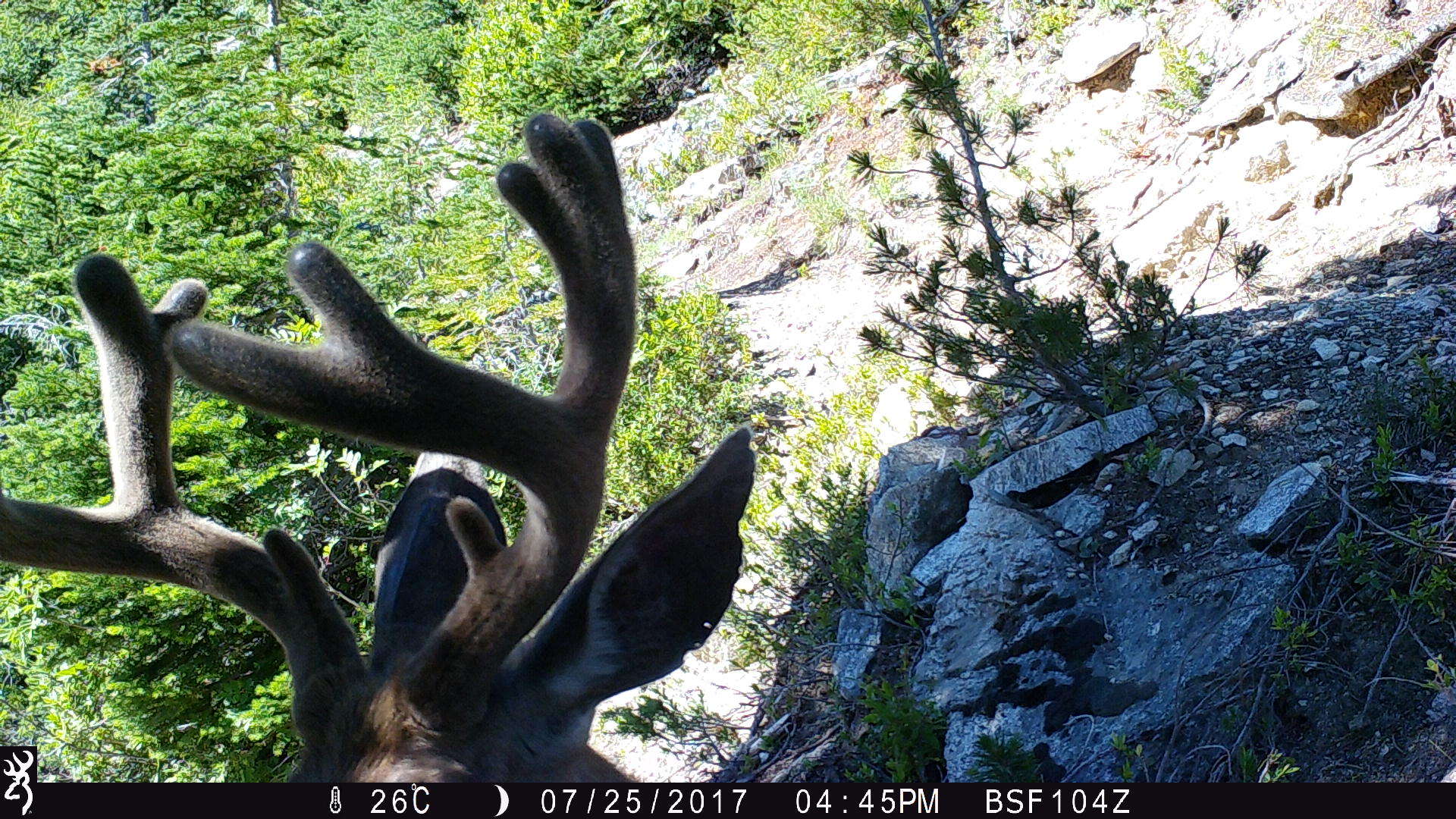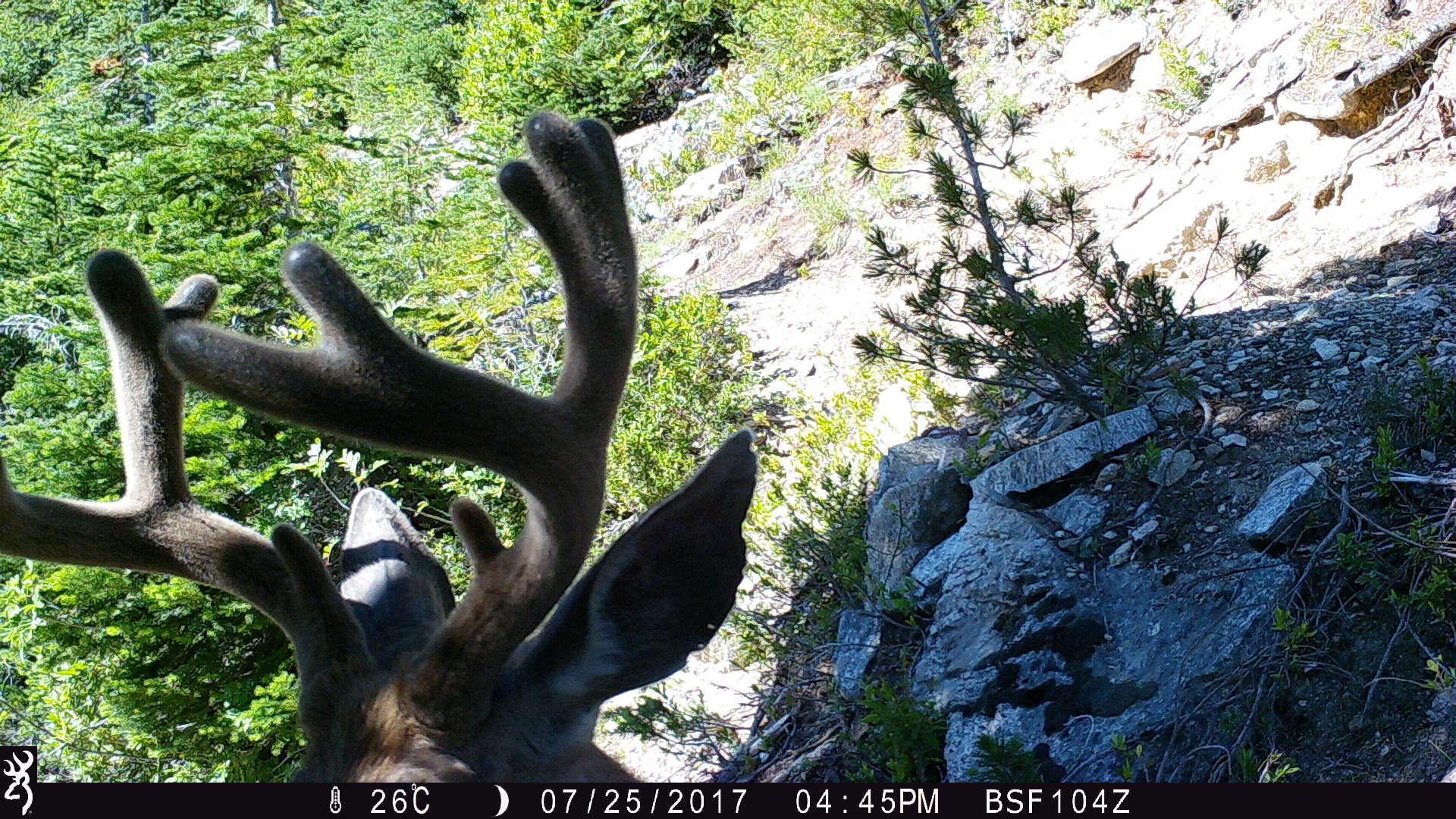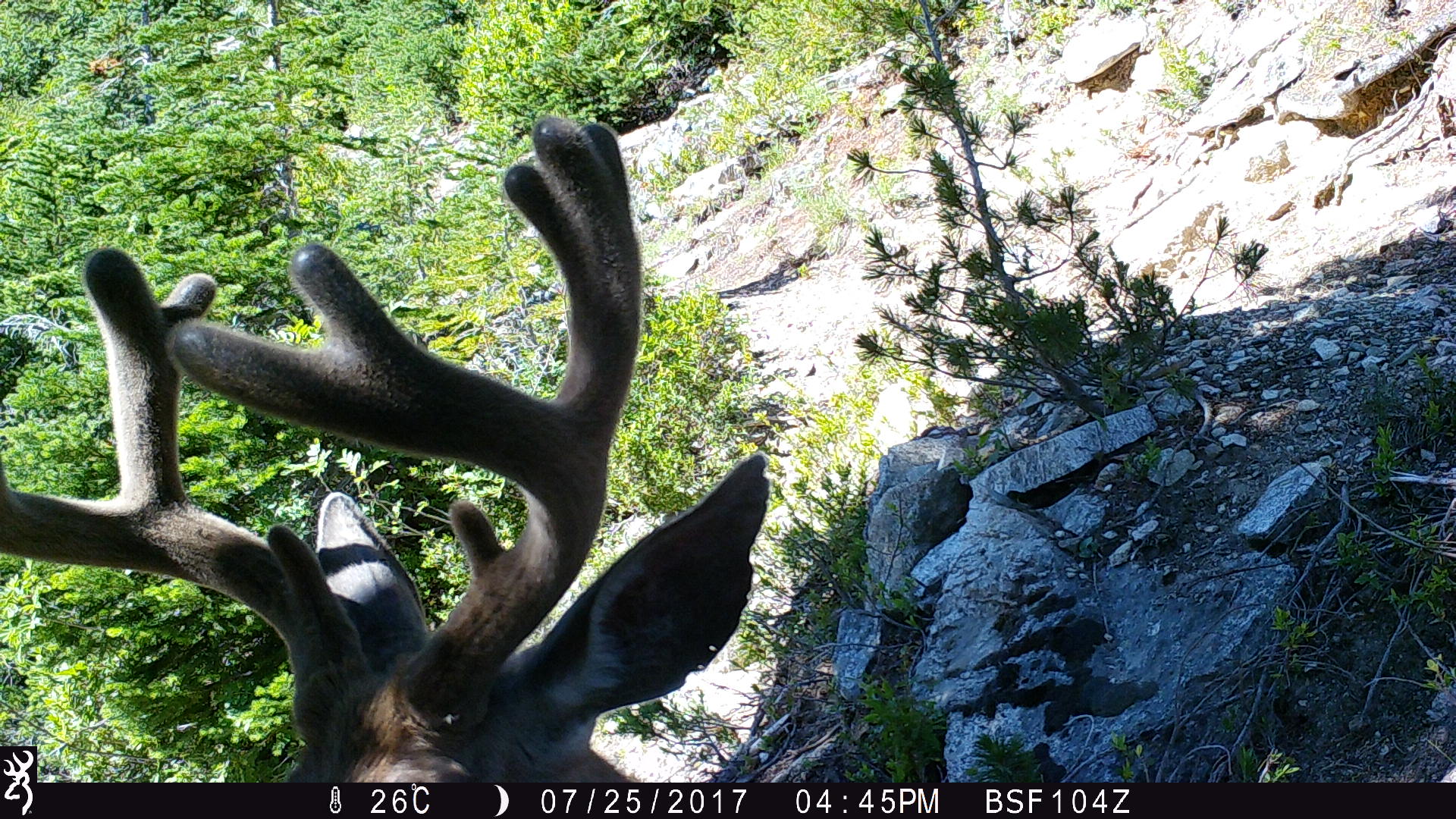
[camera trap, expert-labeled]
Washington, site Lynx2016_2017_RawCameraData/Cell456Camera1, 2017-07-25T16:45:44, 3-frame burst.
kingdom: Animalia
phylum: Chordata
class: Mammalia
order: Artiodactyla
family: Cervidae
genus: Odocoileus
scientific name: Odocoileus hemionus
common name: mule deer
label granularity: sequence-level